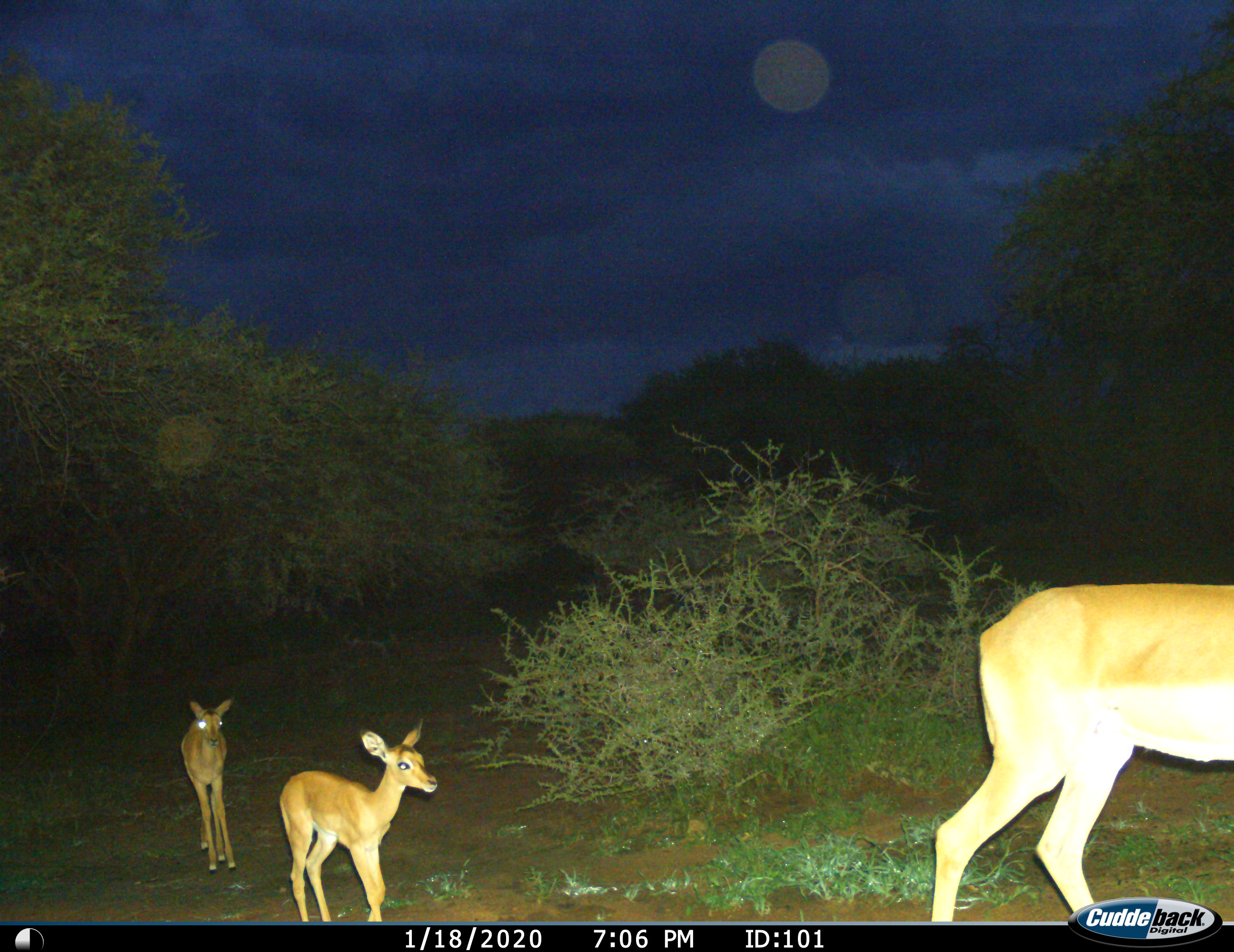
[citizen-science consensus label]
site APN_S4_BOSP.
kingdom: Animalia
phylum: Chordata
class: Mammalia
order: Artiodactyla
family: Bovidae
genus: Aepyceros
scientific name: Aepyceros melampus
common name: impala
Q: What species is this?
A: Impala (Aepyceros melampus).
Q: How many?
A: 3.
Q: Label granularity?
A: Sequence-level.